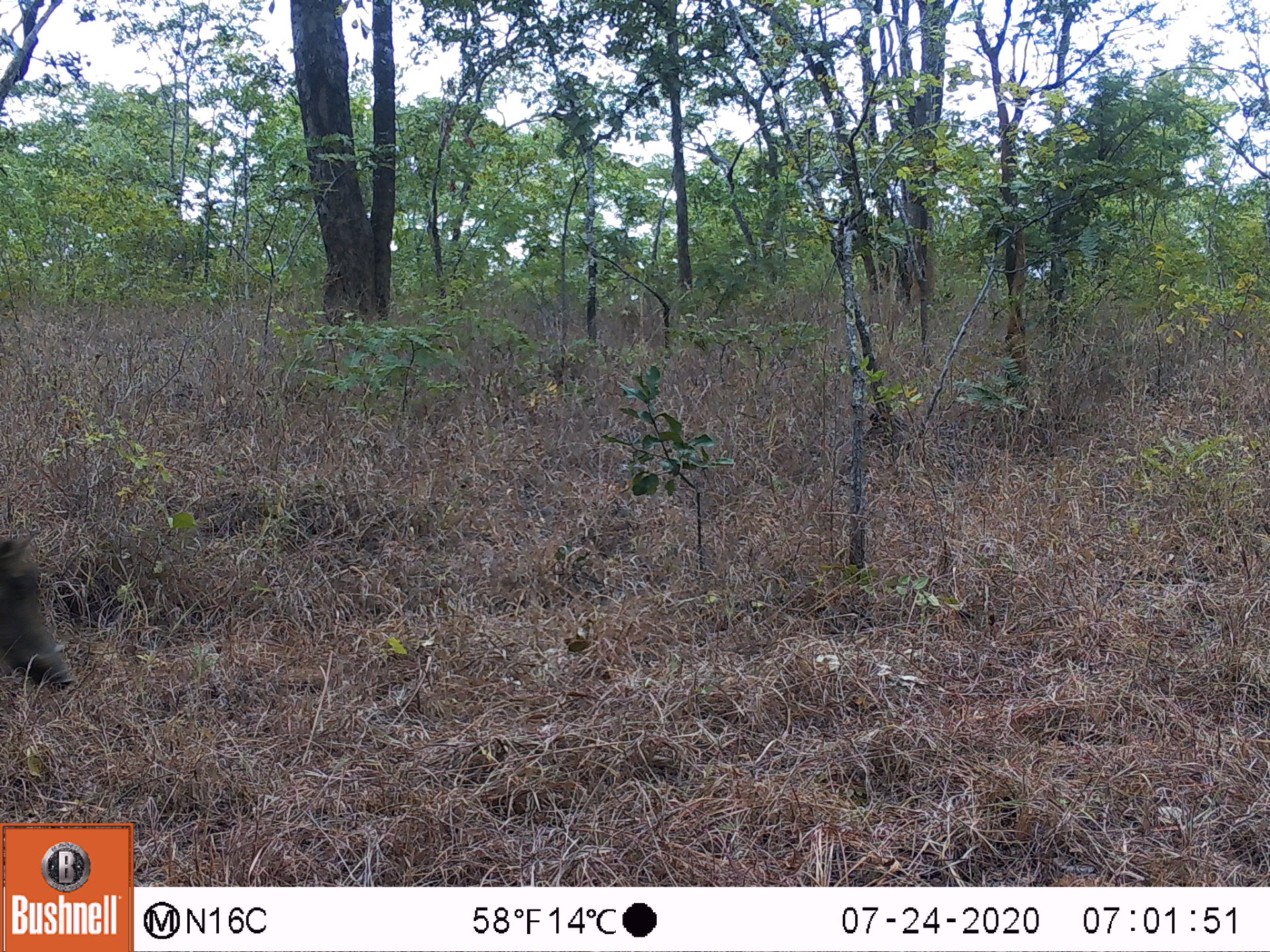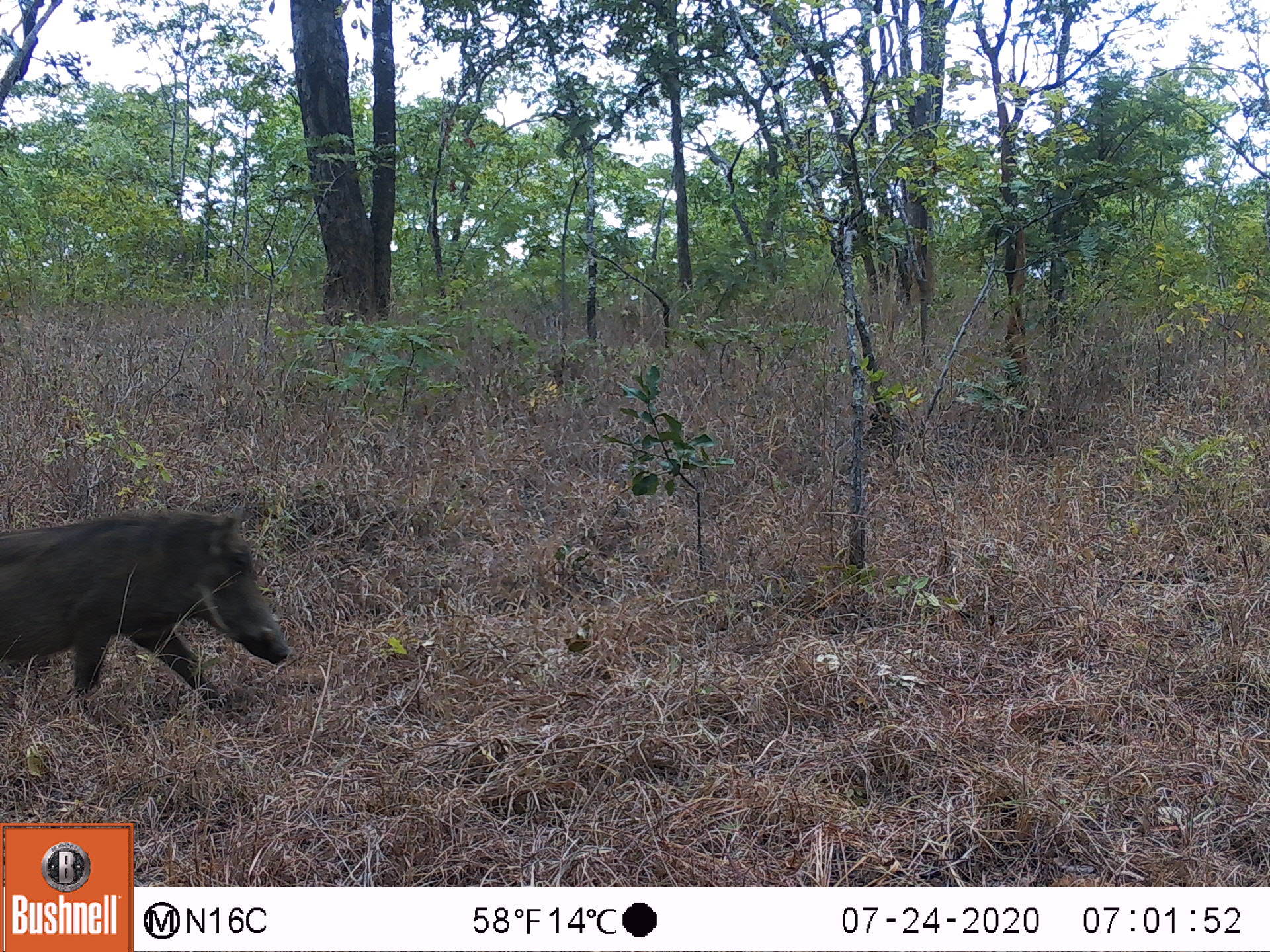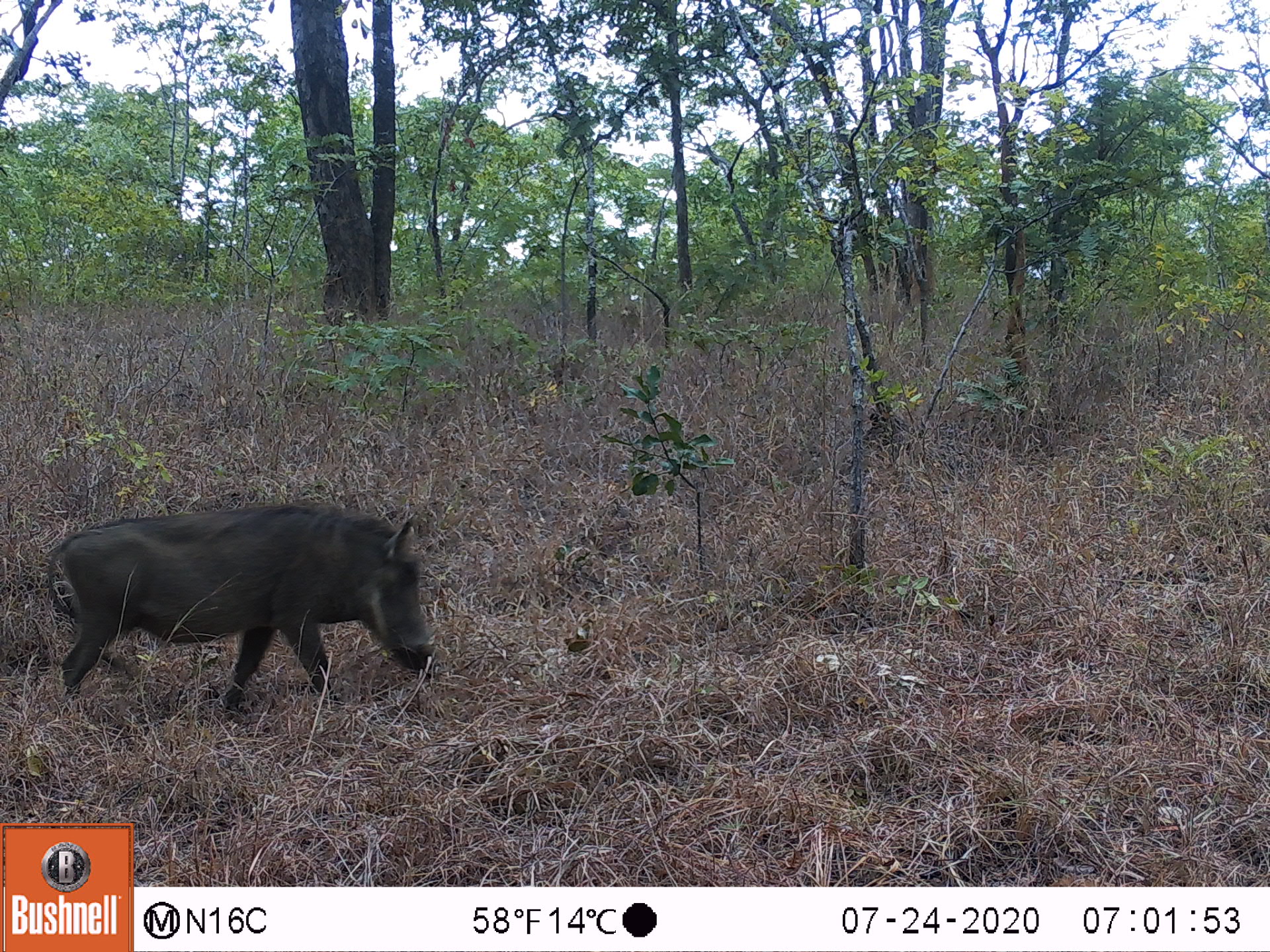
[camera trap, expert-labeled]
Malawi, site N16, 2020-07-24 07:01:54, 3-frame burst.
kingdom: Animalia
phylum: Chordata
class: Mammalia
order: Artiodactyla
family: Suidae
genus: Phacochoerus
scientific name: Phacochoerus africanus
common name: common warthog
Common warthog (Phacochoerus africanus), count 1.